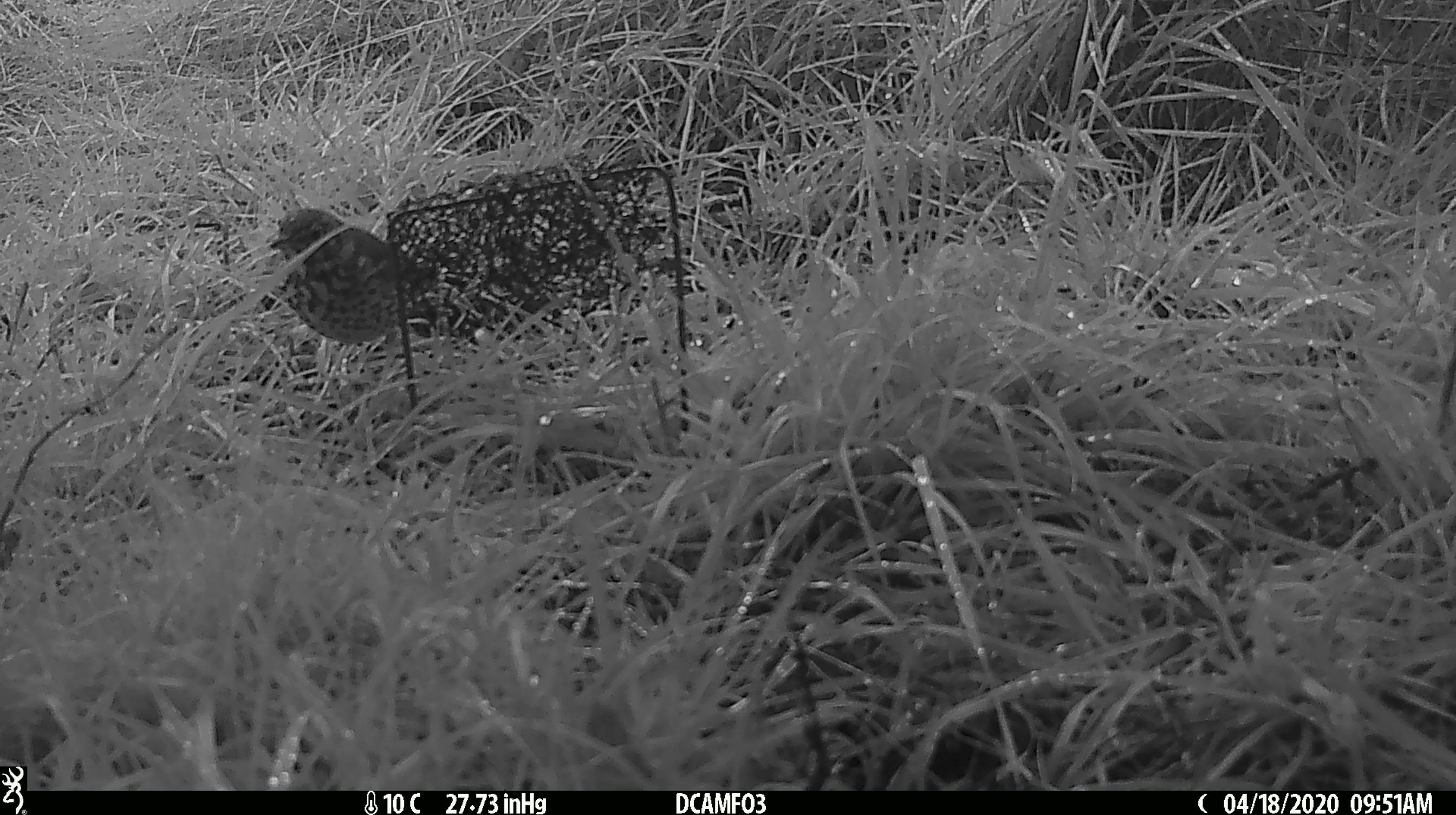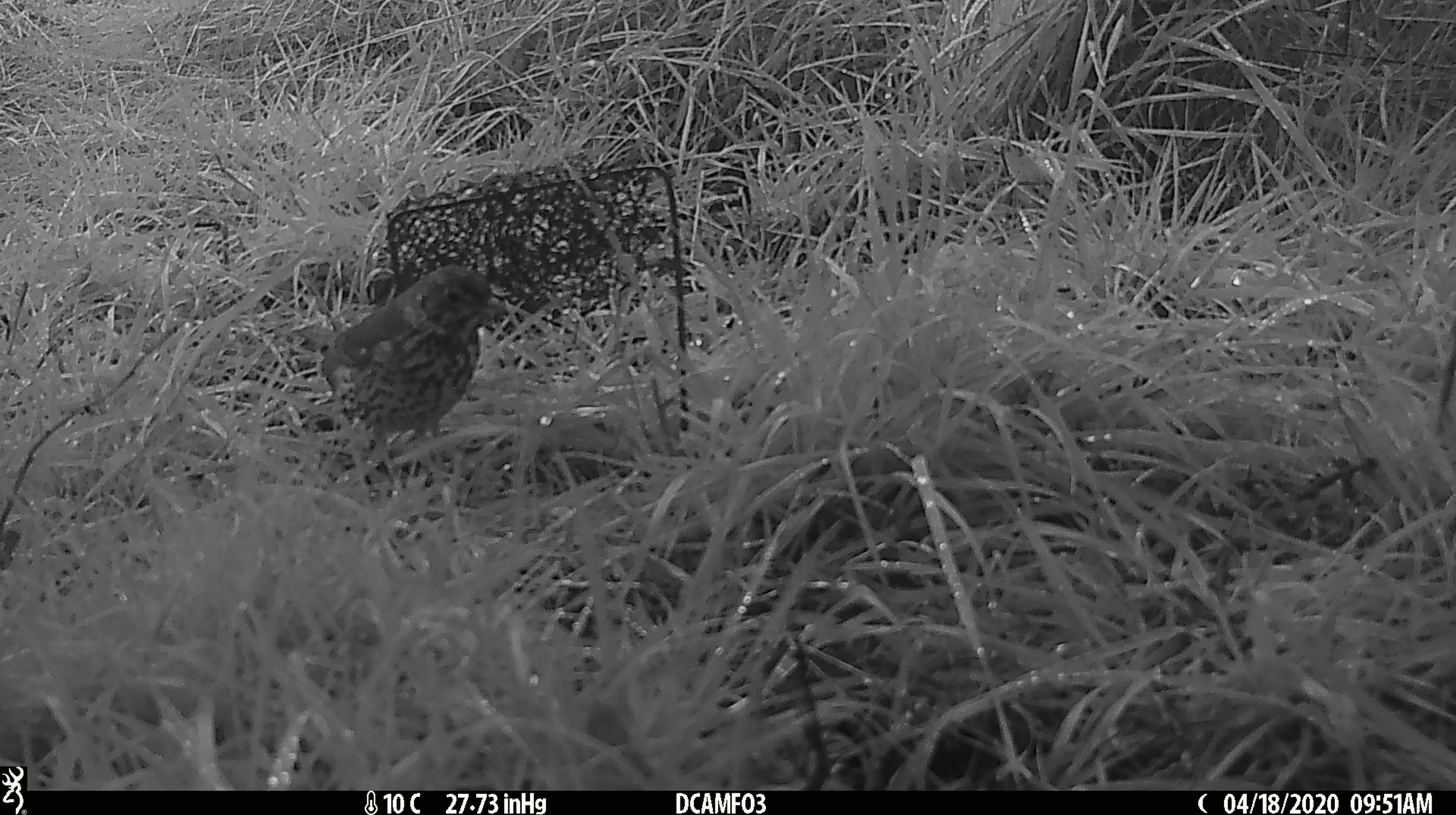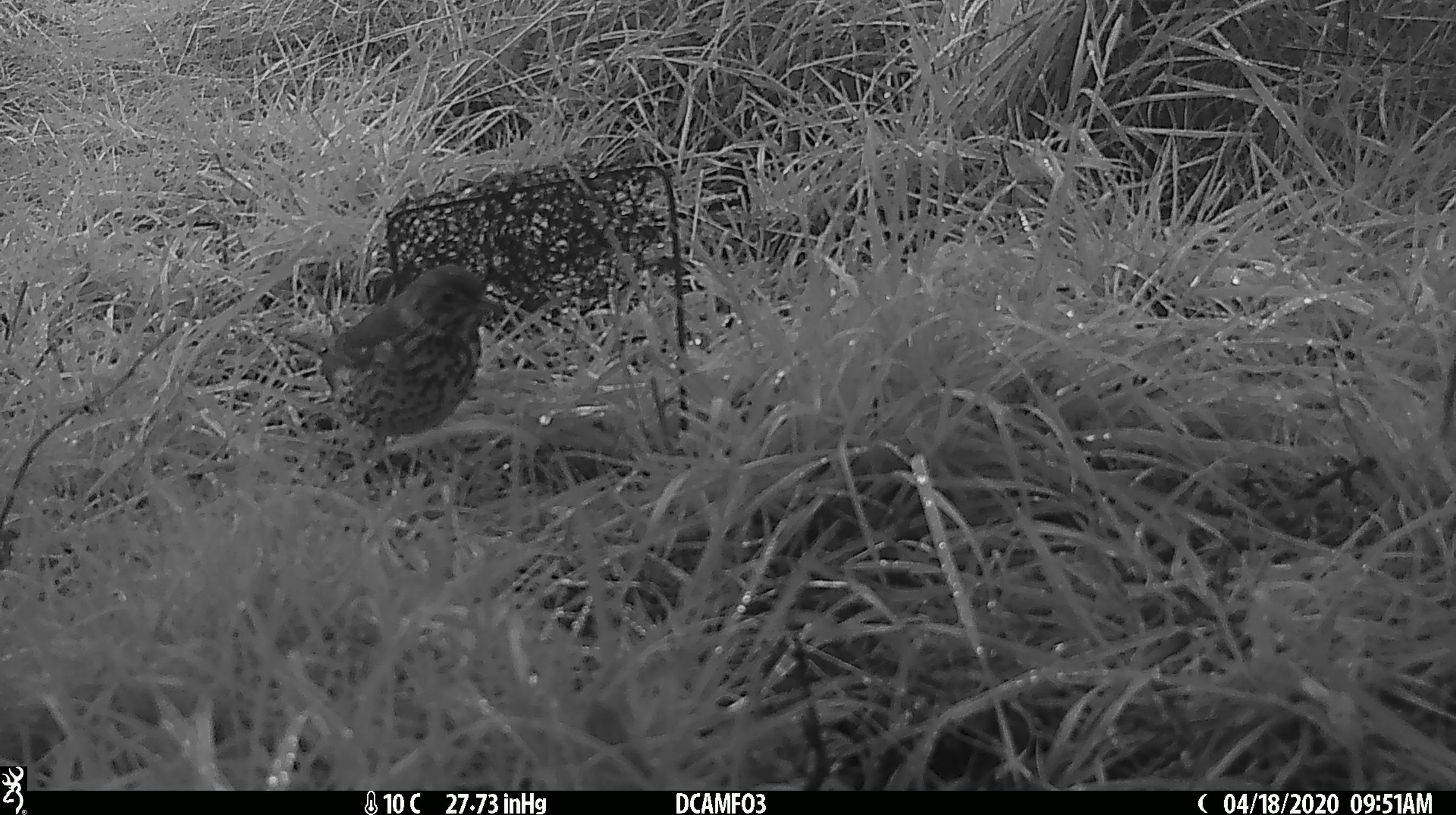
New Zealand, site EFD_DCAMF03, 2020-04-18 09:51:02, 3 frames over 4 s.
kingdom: Animalia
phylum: Chordata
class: Aves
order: Passeriformes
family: Turdidae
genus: Turdus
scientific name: Turdus philomelos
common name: song thrush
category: thrush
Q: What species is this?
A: Thrush (song thrush) (Turdus philomelos).